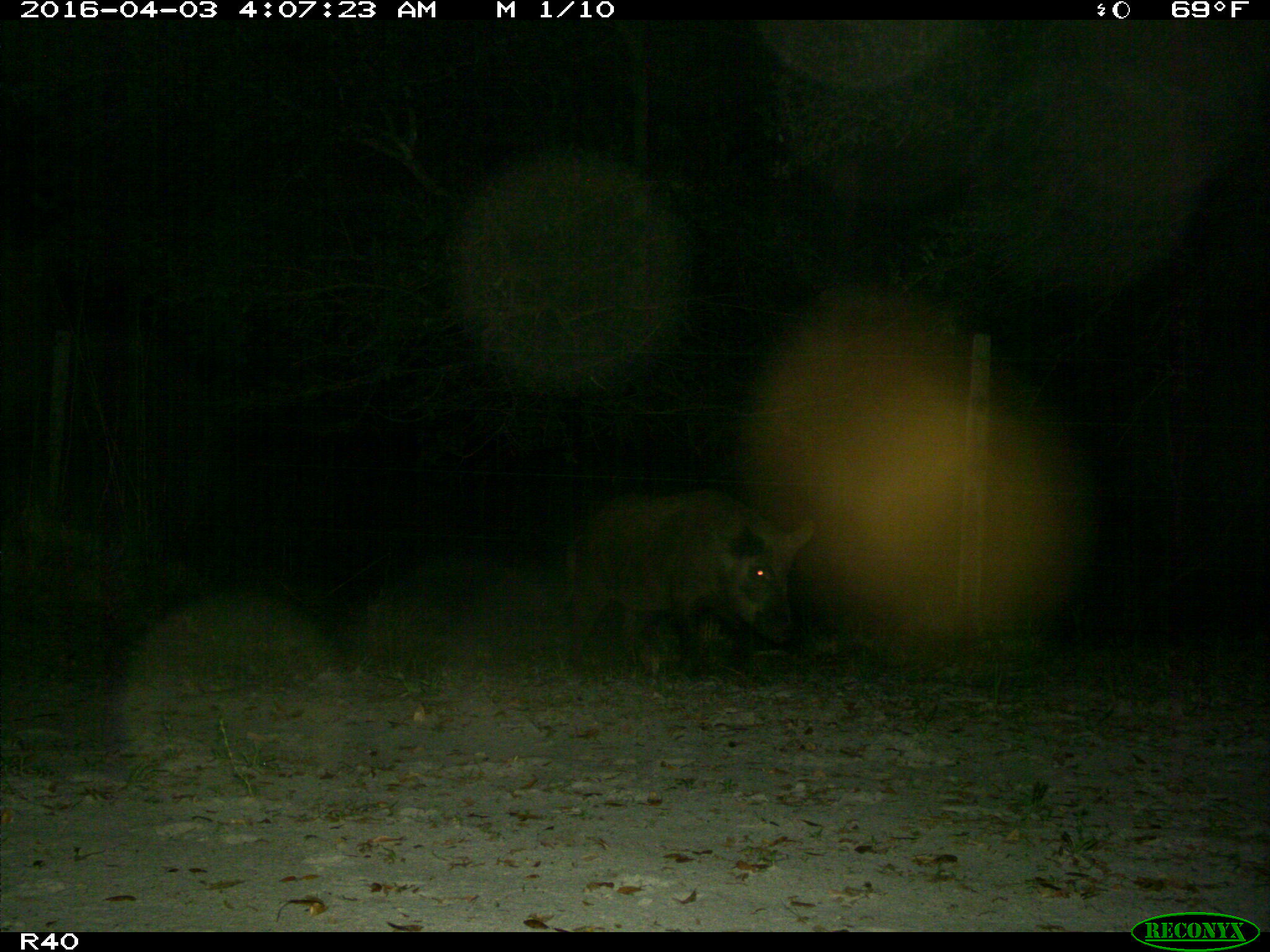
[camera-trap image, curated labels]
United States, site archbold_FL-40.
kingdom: Animalia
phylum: Chordata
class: Mammalia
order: Artiodactyla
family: Suidae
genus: Sus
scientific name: Sus scrofa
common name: wild boar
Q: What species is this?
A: Sus scrofa (wild boar).